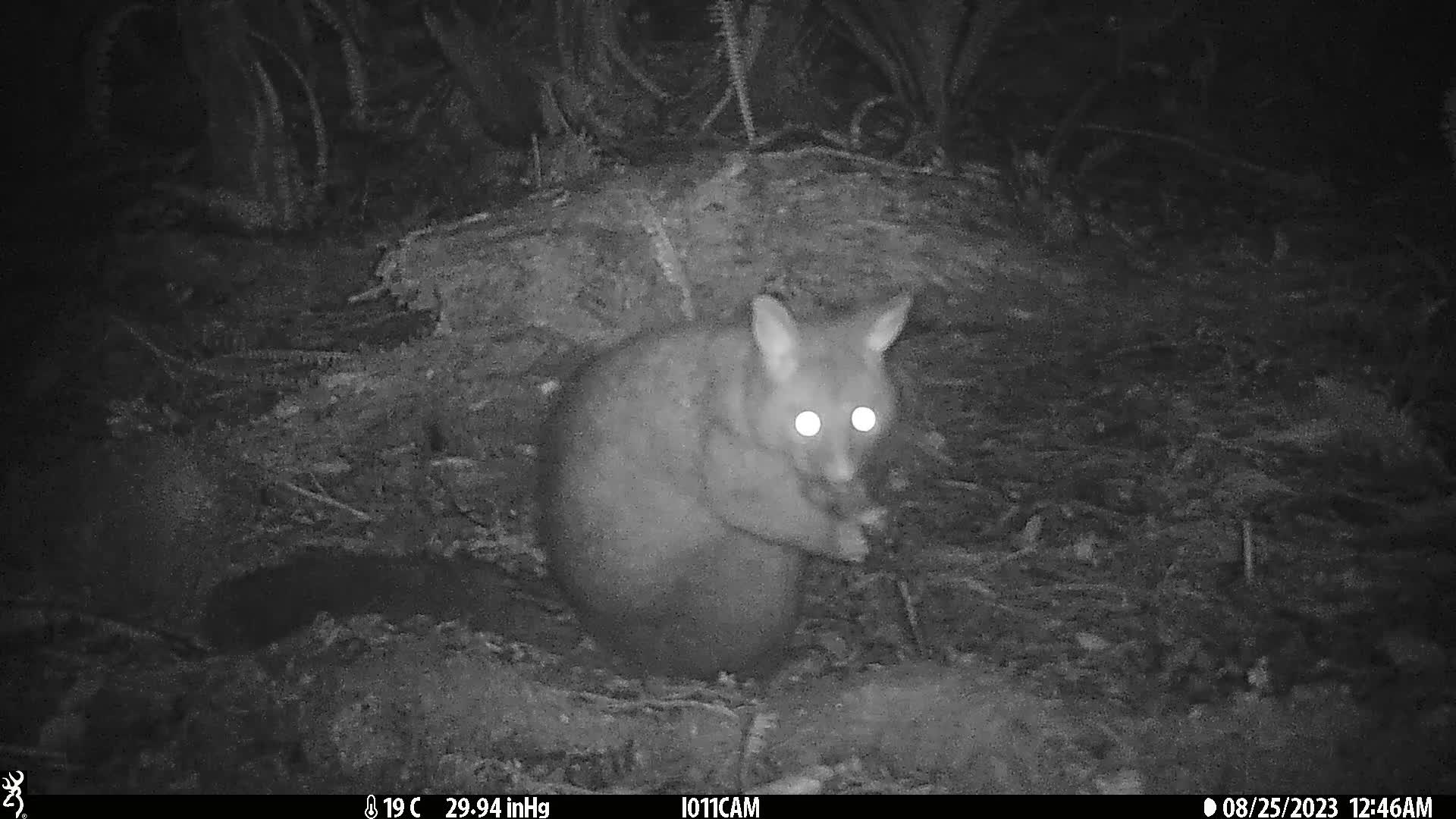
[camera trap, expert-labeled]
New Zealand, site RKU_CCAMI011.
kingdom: Animalia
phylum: Chordata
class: Mammalia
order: Diprotodontia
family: Phalangeridae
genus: Trichosurus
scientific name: Trichosurus vulpecula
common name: common brushtail possum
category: possum